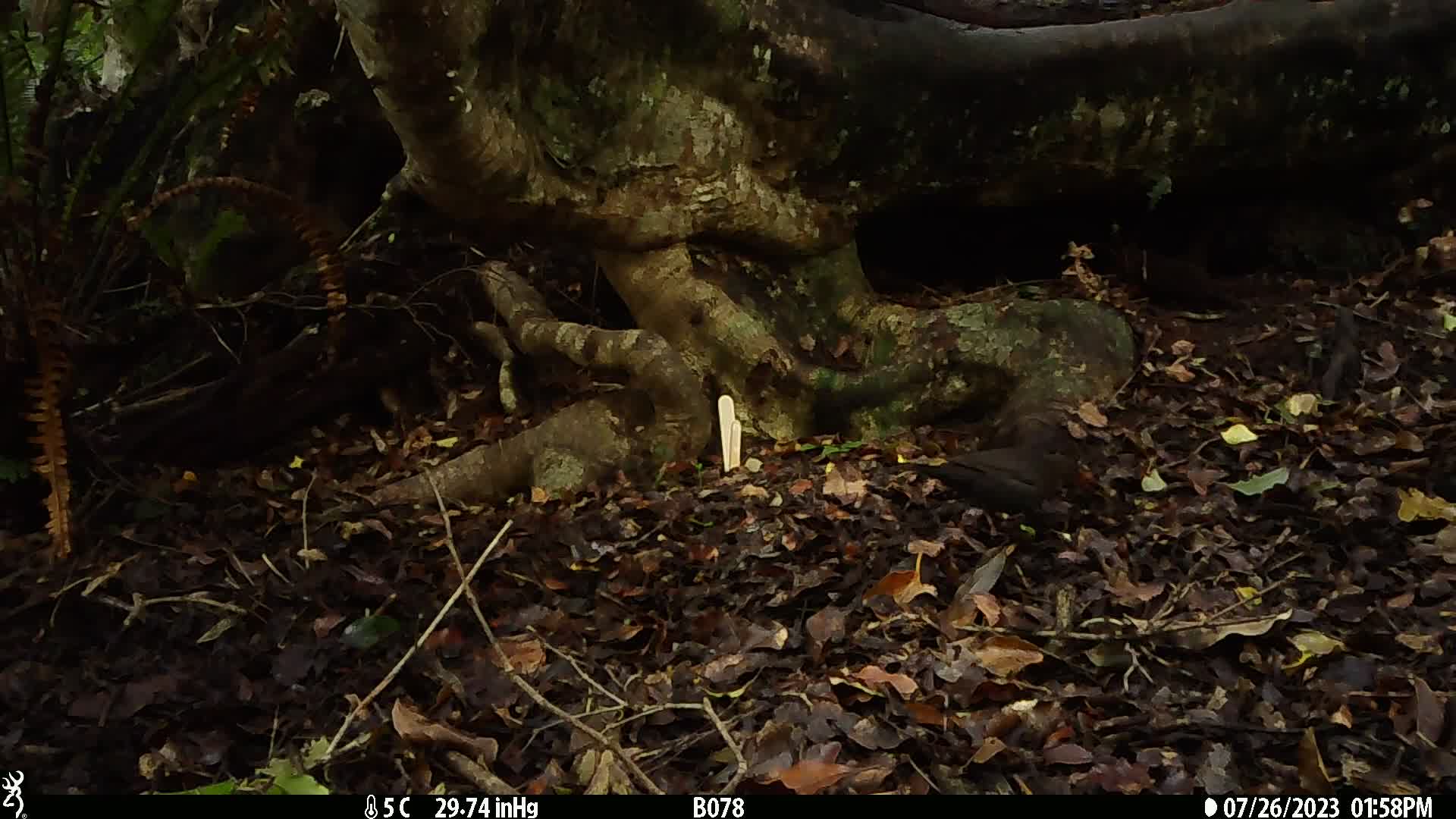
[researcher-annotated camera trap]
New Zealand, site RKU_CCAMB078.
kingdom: Animalia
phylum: Chordata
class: Aves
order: Passeriformes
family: Turdidae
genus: Turdus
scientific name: Turdus merula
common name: eurasian blackbird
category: blackbird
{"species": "blackbird (eurasian blackbird) (Turdus merula)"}